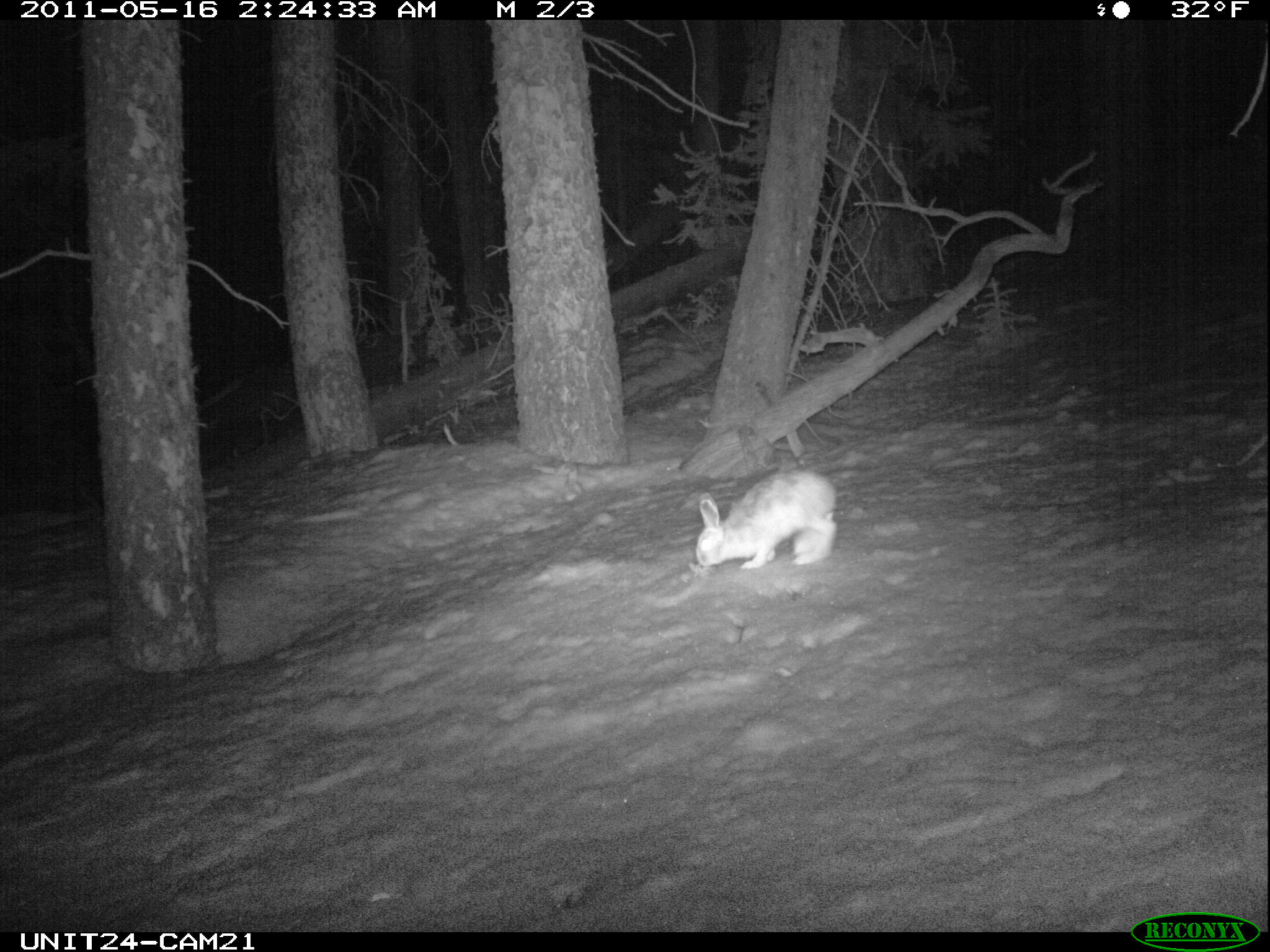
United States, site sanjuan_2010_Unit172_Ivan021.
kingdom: Animalia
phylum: Chordata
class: Mammalia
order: Lagomorpha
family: Leporidae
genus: Lepus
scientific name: Lepus americanus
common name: snowshoe hare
Lepus americanus (snowshoe hare).